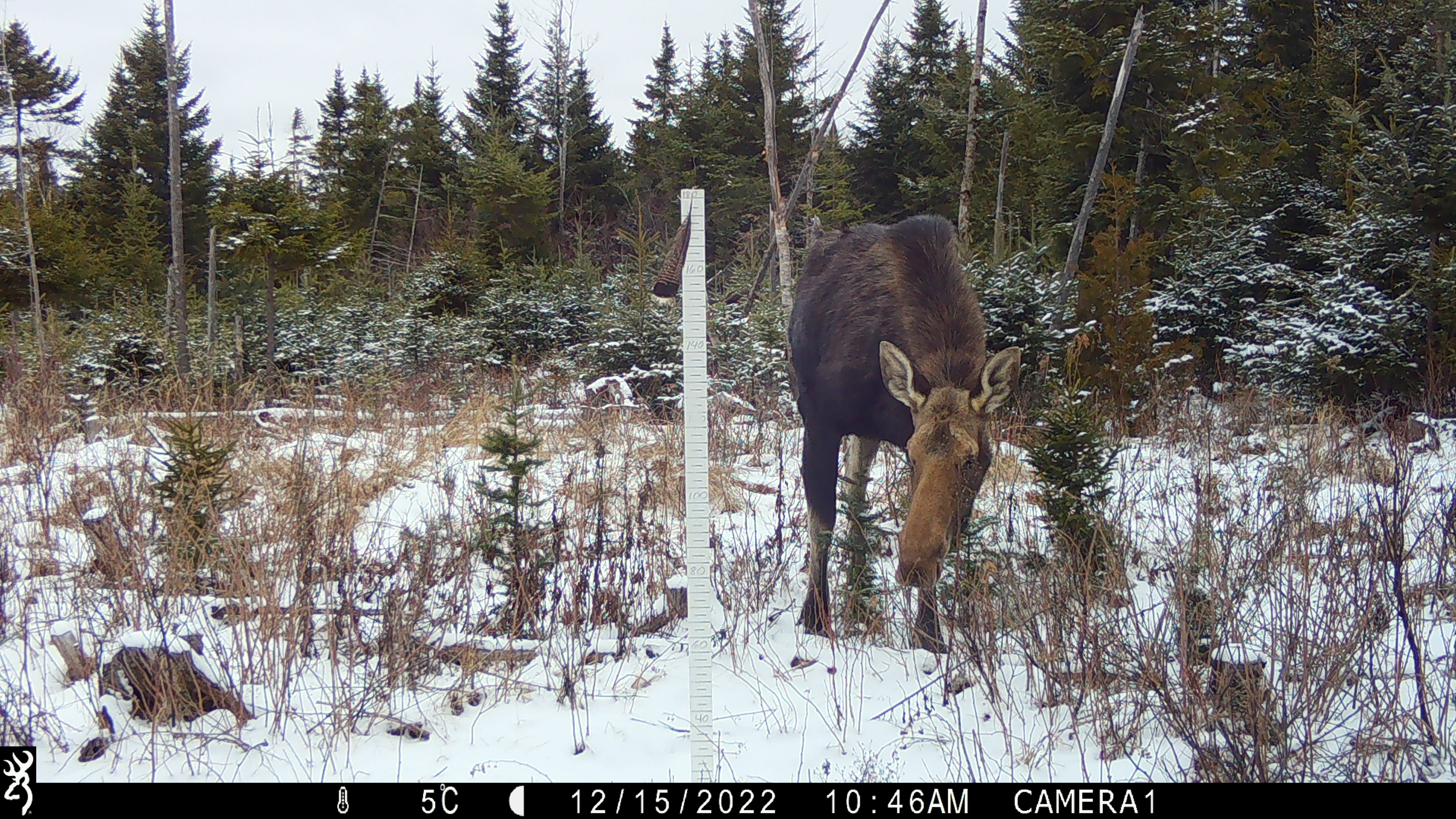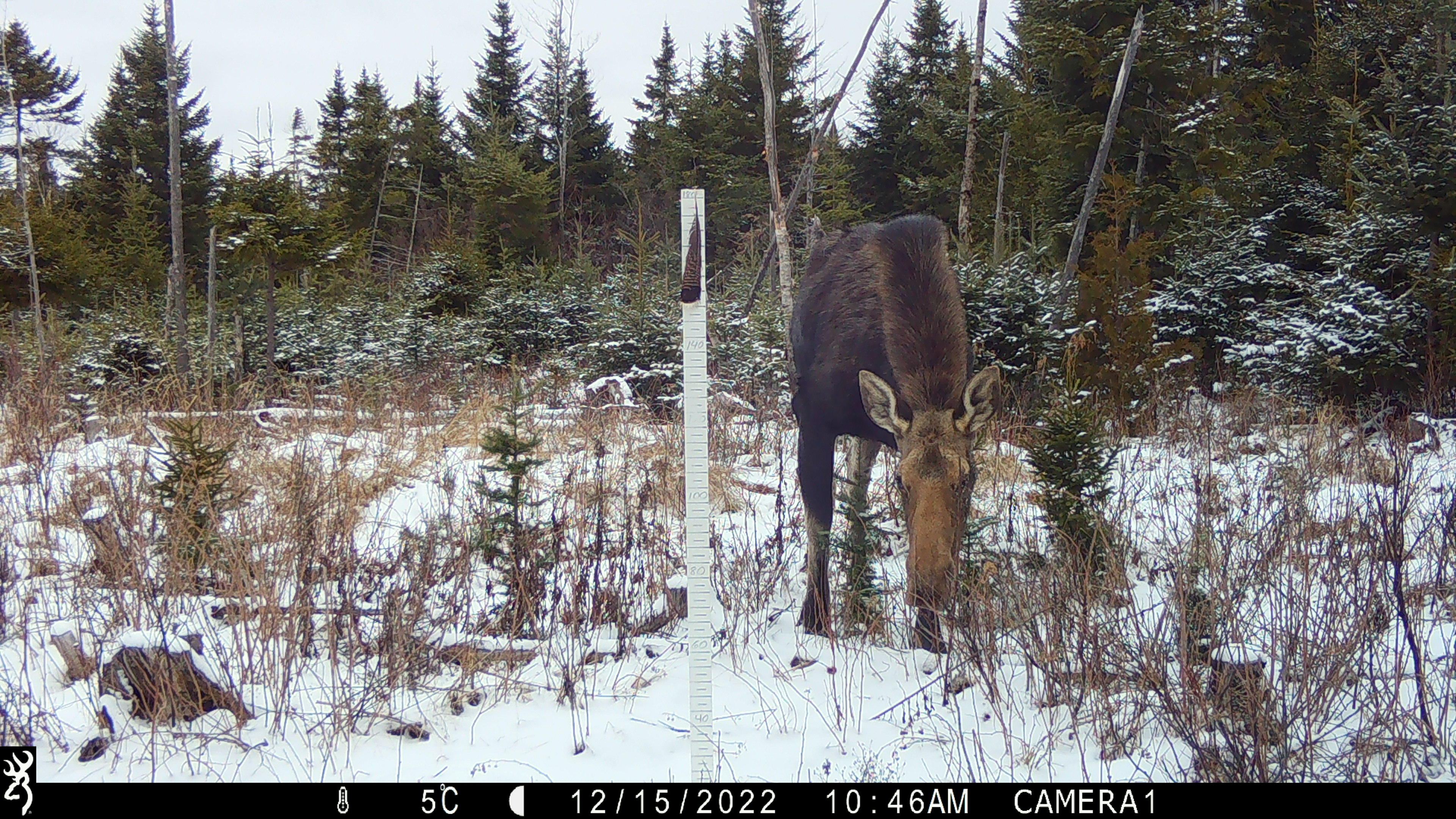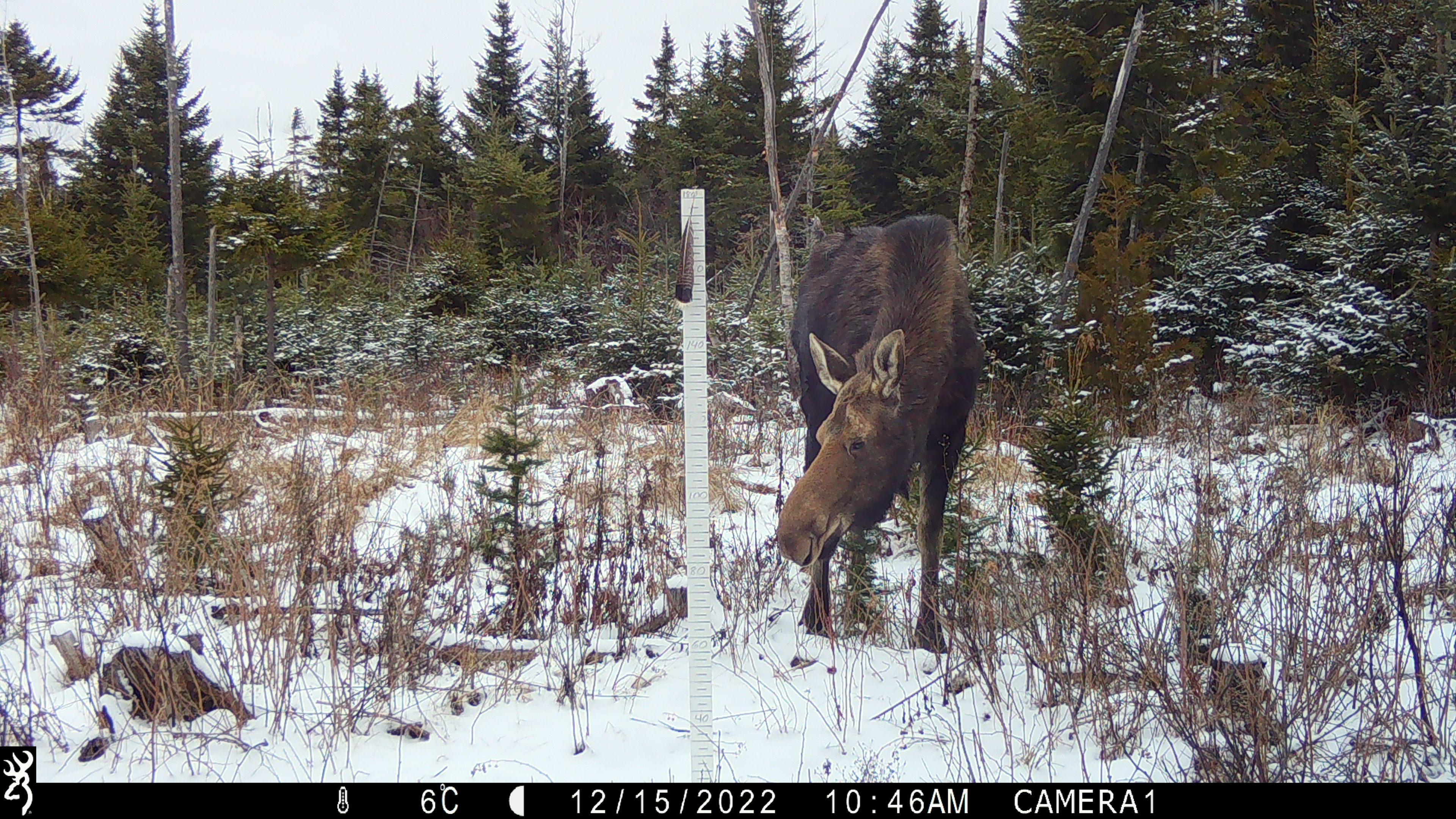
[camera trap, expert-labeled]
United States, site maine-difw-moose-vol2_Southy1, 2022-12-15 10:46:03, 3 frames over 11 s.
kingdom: Animalia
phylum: Chordata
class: Mammalia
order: Artiodactyla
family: Cervidae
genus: Alces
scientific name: Alces alces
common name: moose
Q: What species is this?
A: Moose (Alces alces).